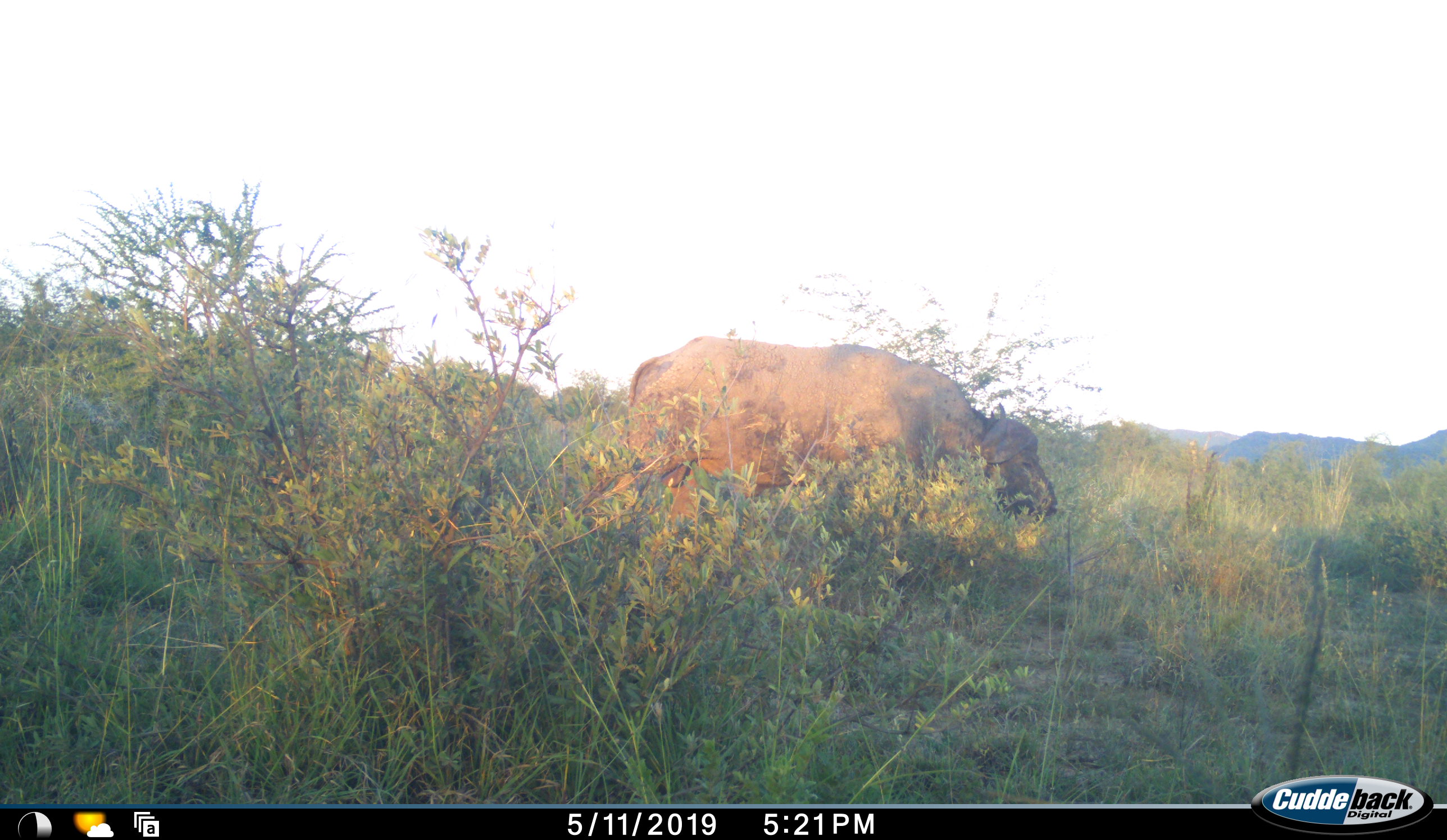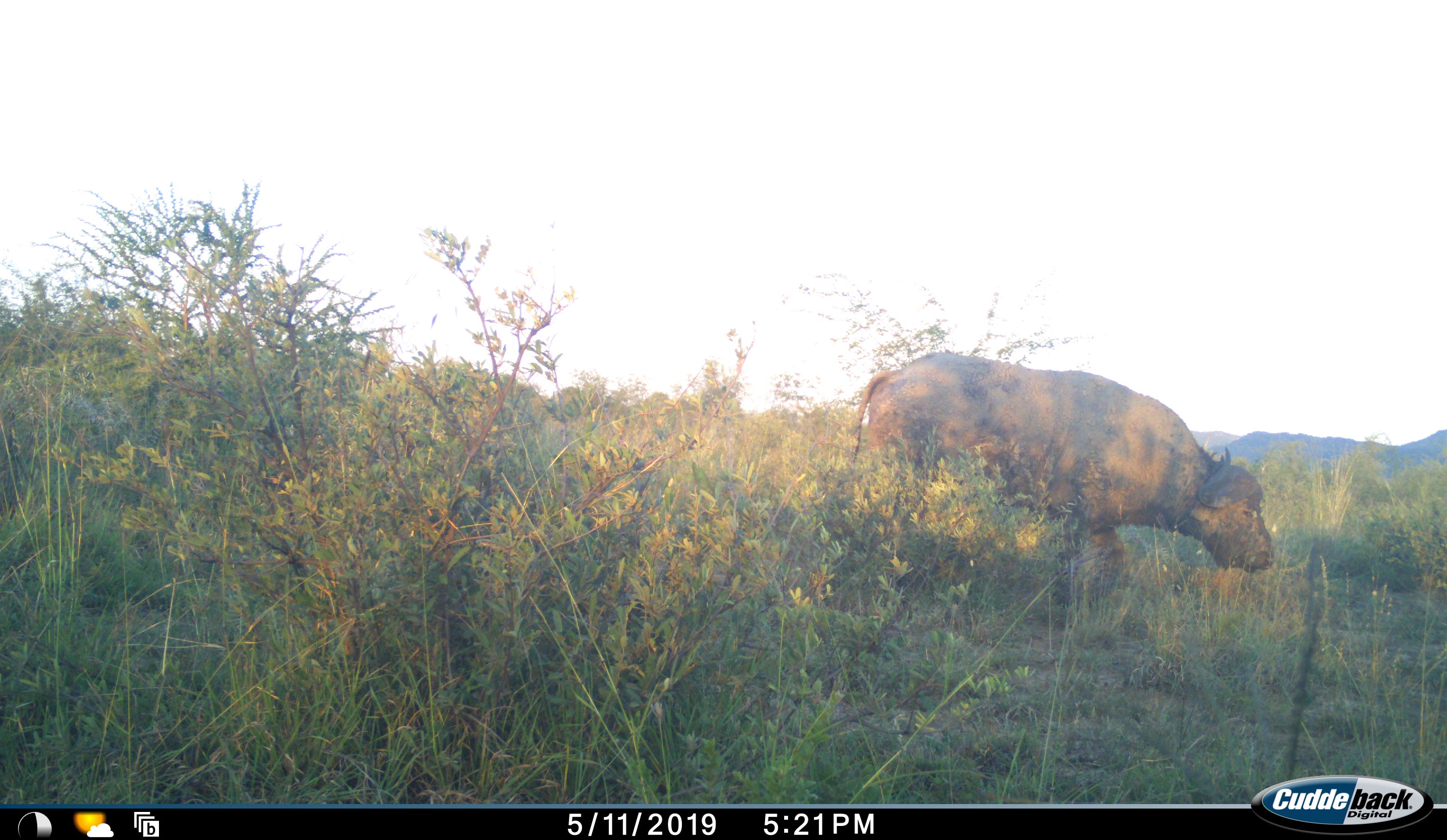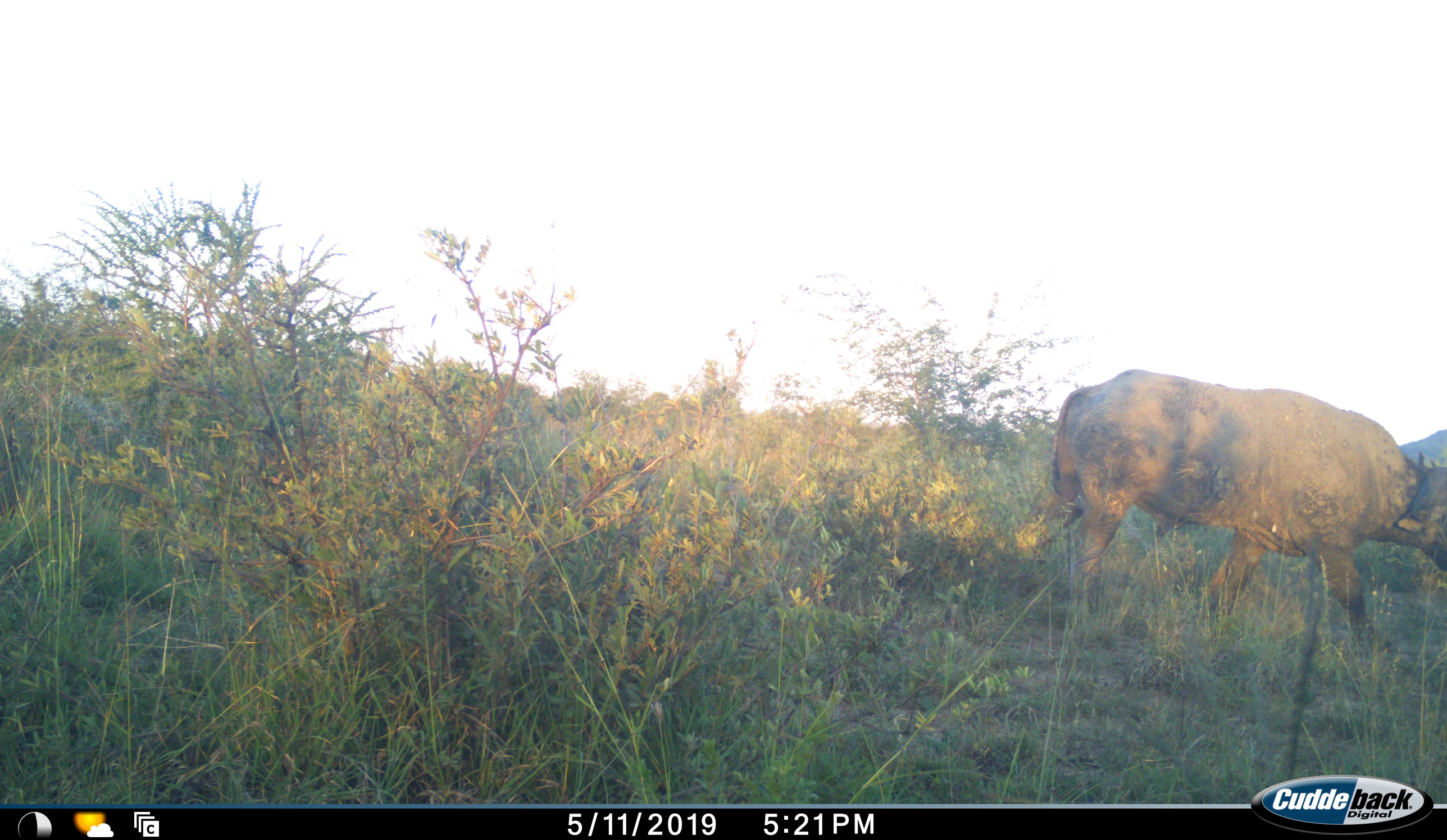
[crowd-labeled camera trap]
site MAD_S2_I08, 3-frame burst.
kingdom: Animalia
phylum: Chordata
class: Mammalia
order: Artiodactyla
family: Bovidae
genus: Syncerus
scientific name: Syncerus caffer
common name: african buffalo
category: buffalo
Buffalo (african buffalo) (Syncerus caffer), count 1. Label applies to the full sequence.